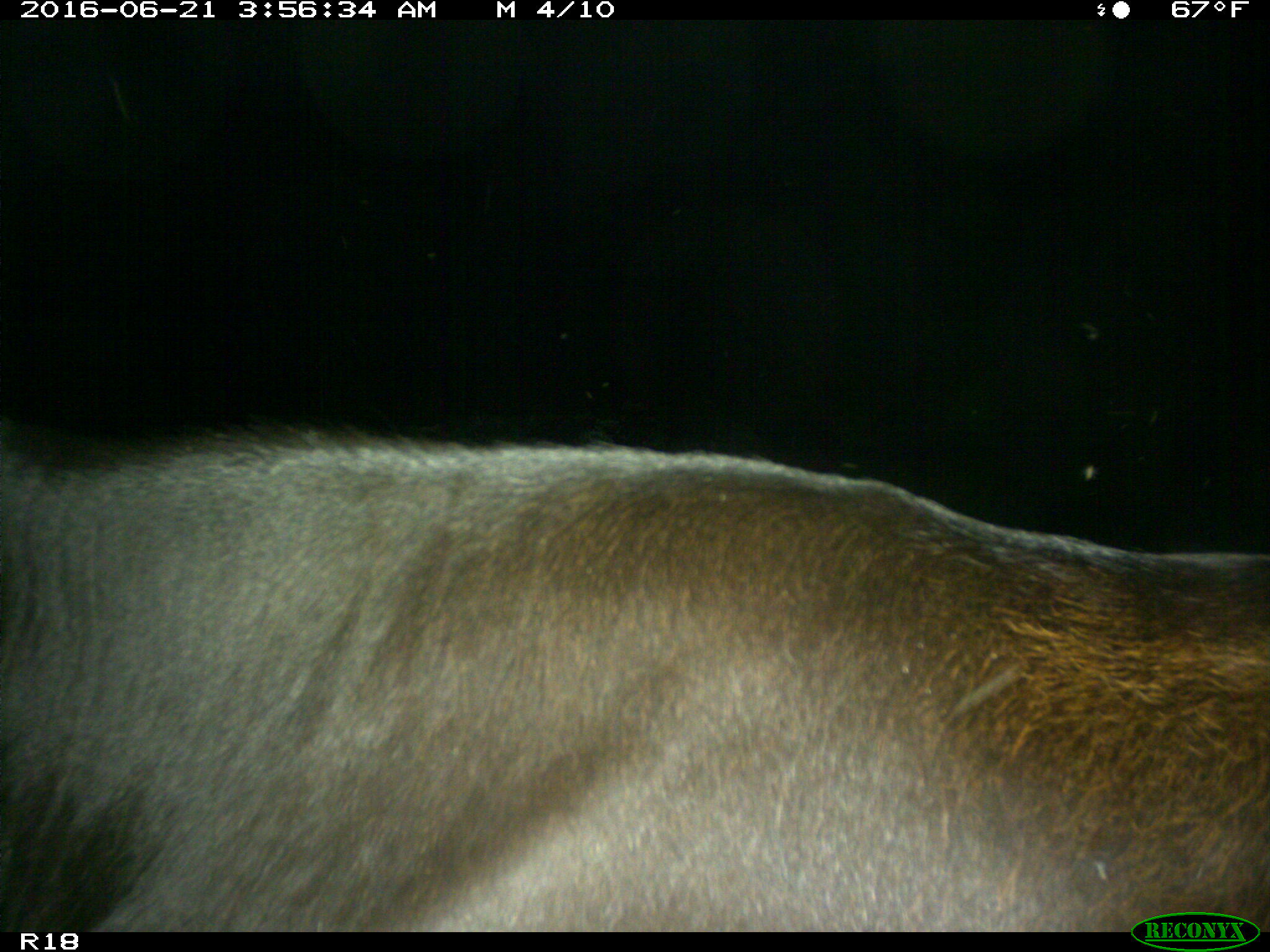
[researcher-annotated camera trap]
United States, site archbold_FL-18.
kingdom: Animalia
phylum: Chordata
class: Mammalia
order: Artiodactyla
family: Bovidae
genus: Bos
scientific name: Bos taurus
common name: domestic cow